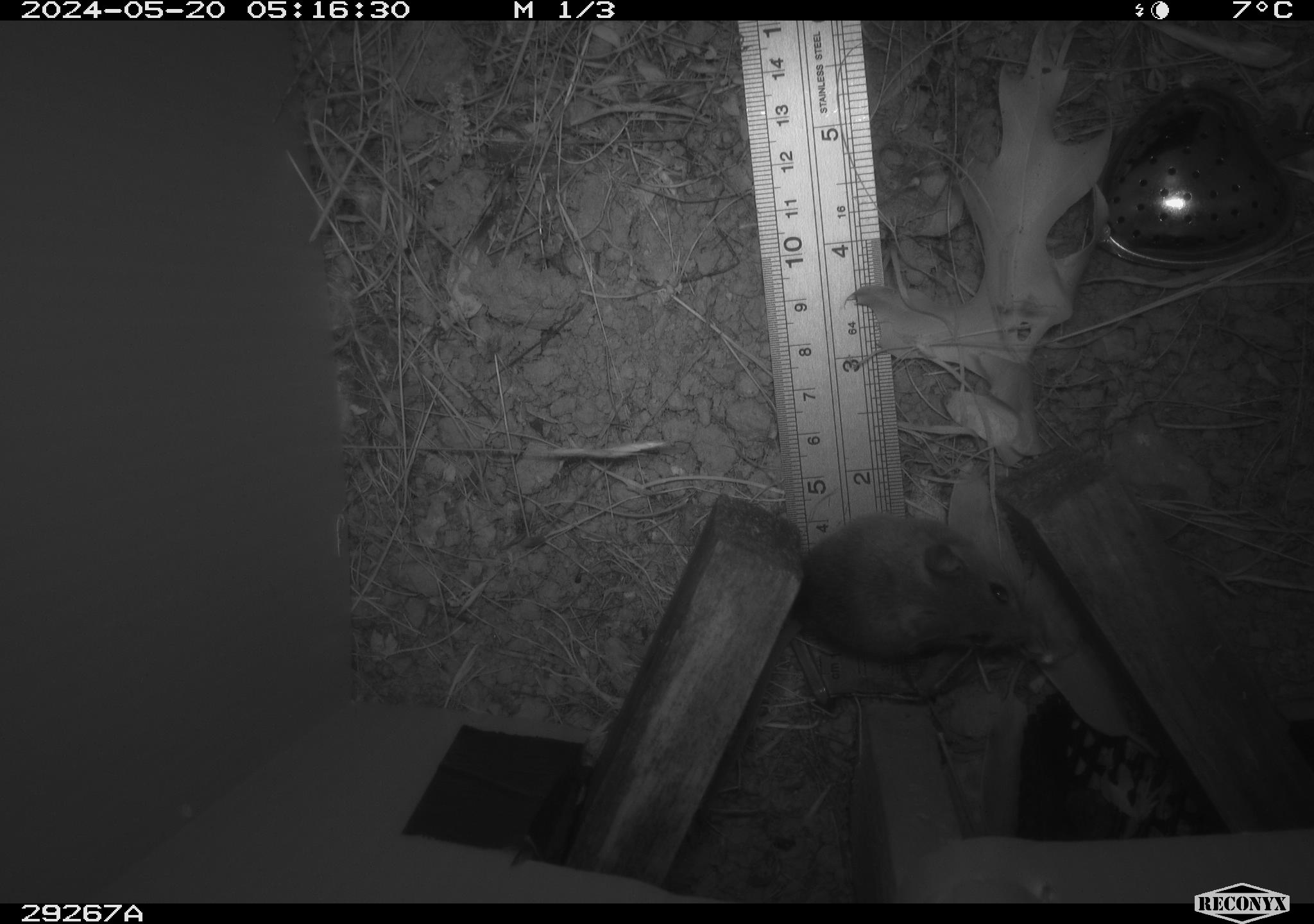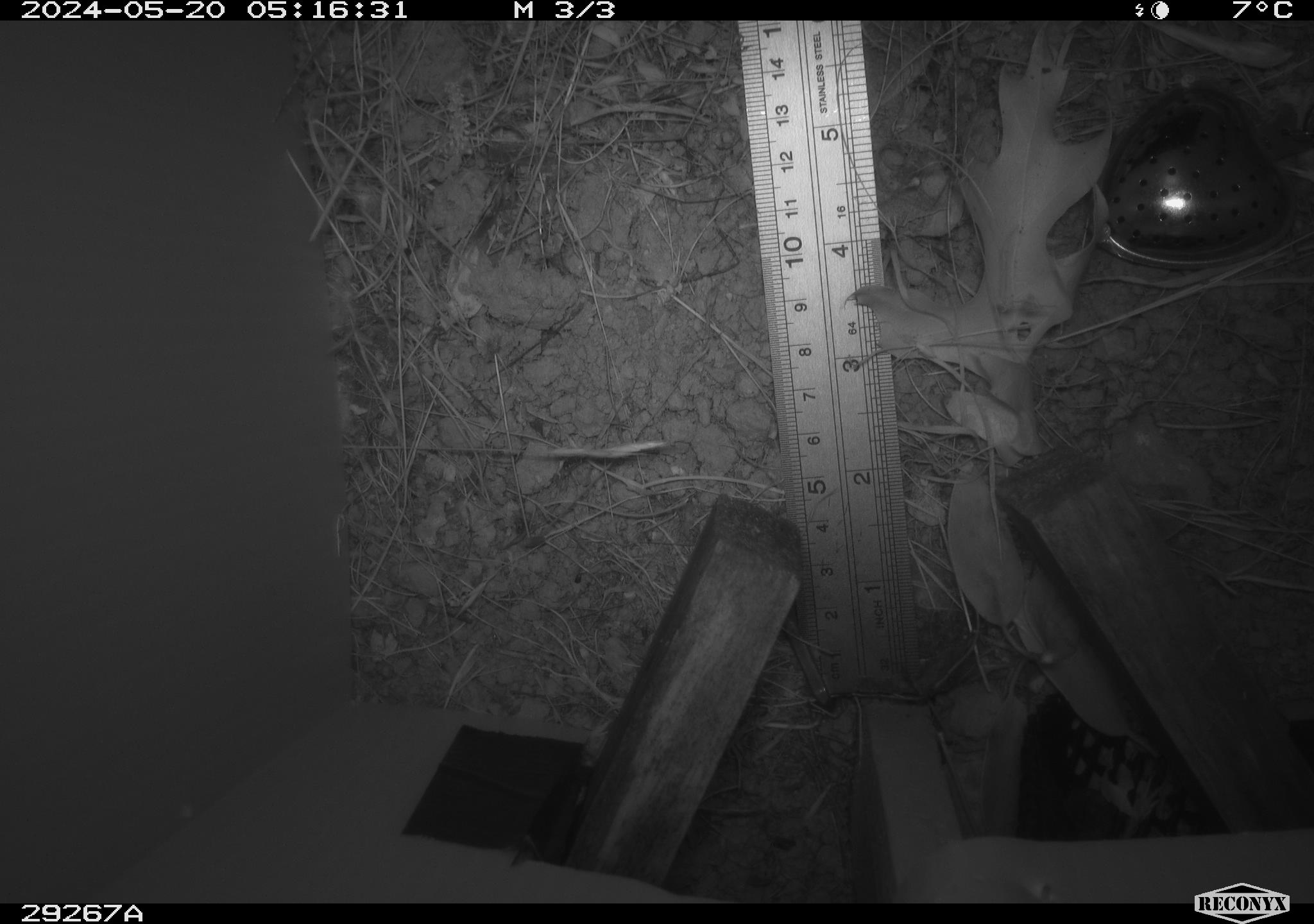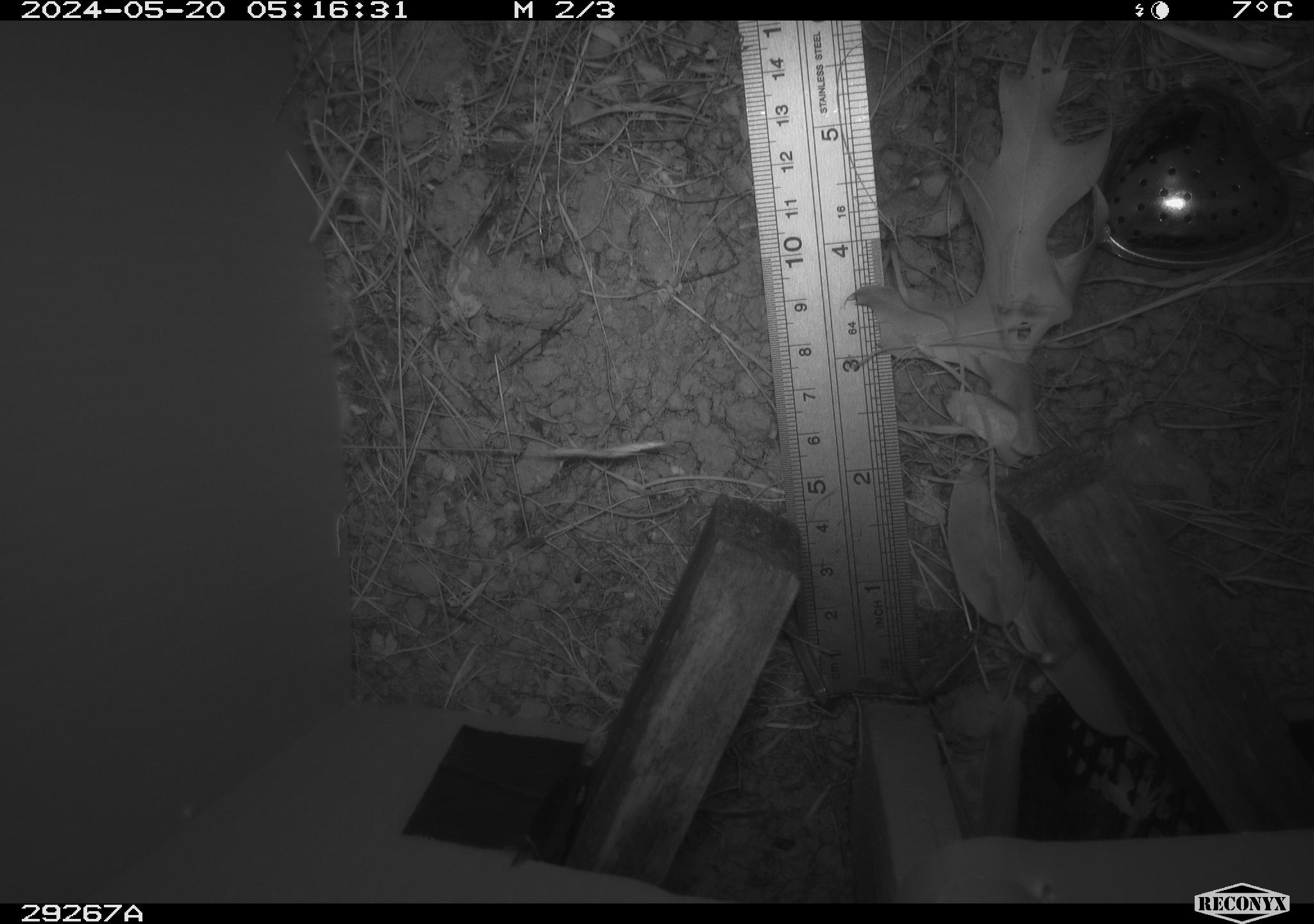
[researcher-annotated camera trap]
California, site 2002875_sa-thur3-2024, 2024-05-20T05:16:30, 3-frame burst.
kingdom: Animalia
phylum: Chordata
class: Mammalia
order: Rodentia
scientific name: Rodentia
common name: mouse species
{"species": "mouse species (Rodentia)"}